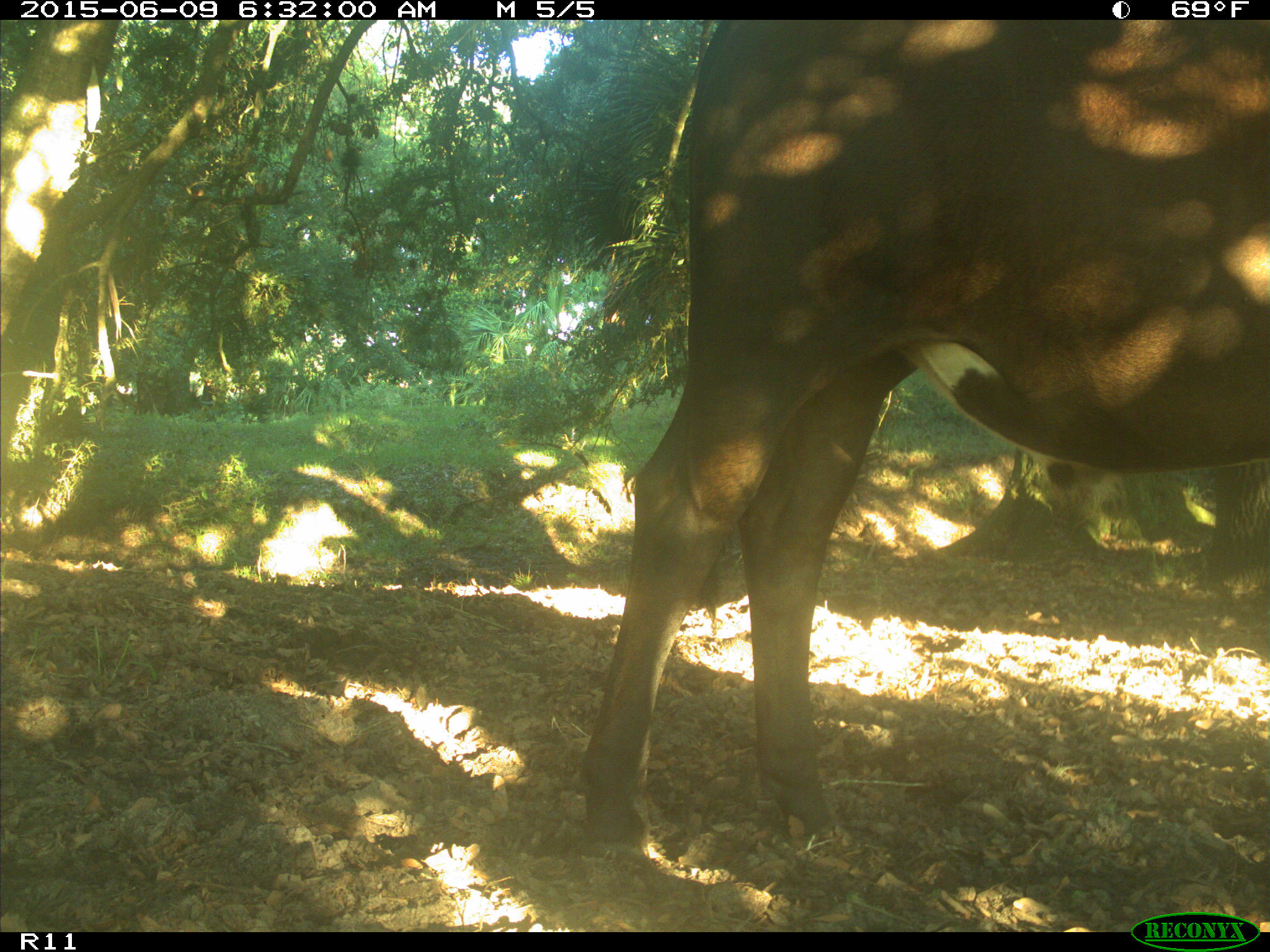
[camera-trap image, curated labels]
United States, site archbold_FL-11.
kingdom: Animalia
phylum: Chordata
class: Mammalia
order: Artiodactyla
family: Bovidae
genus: Bos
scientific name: Bos taurus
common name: domestic cow